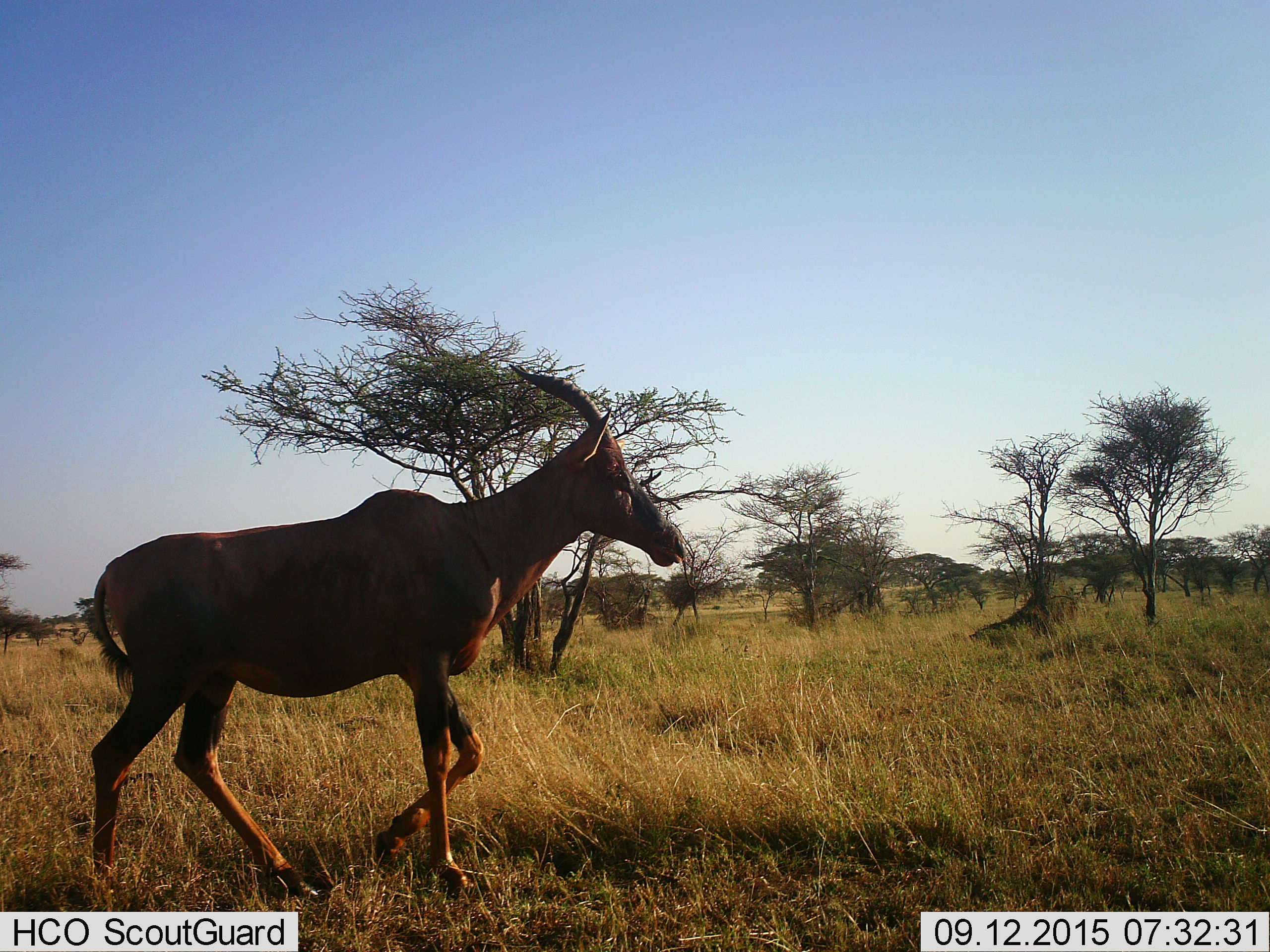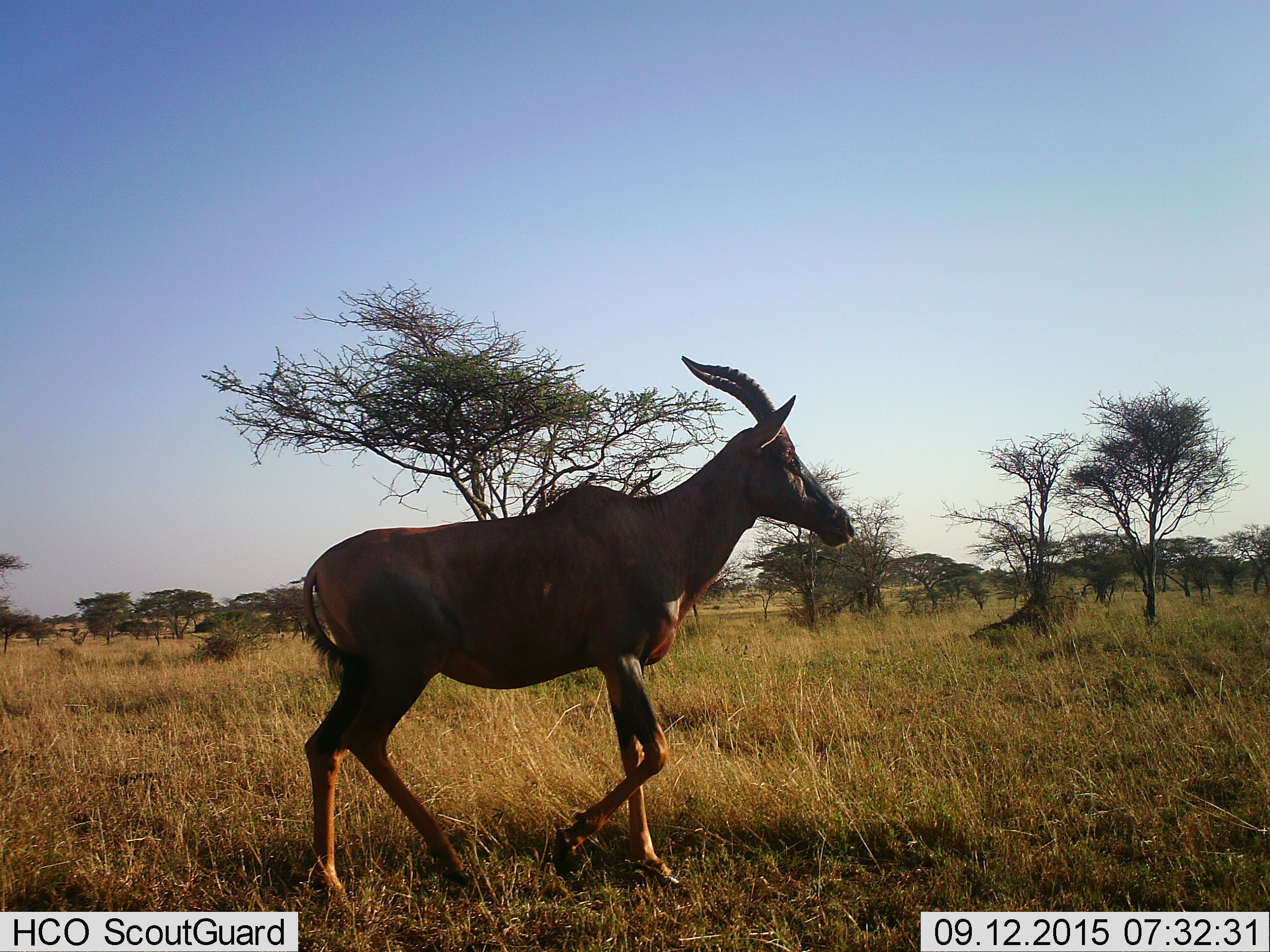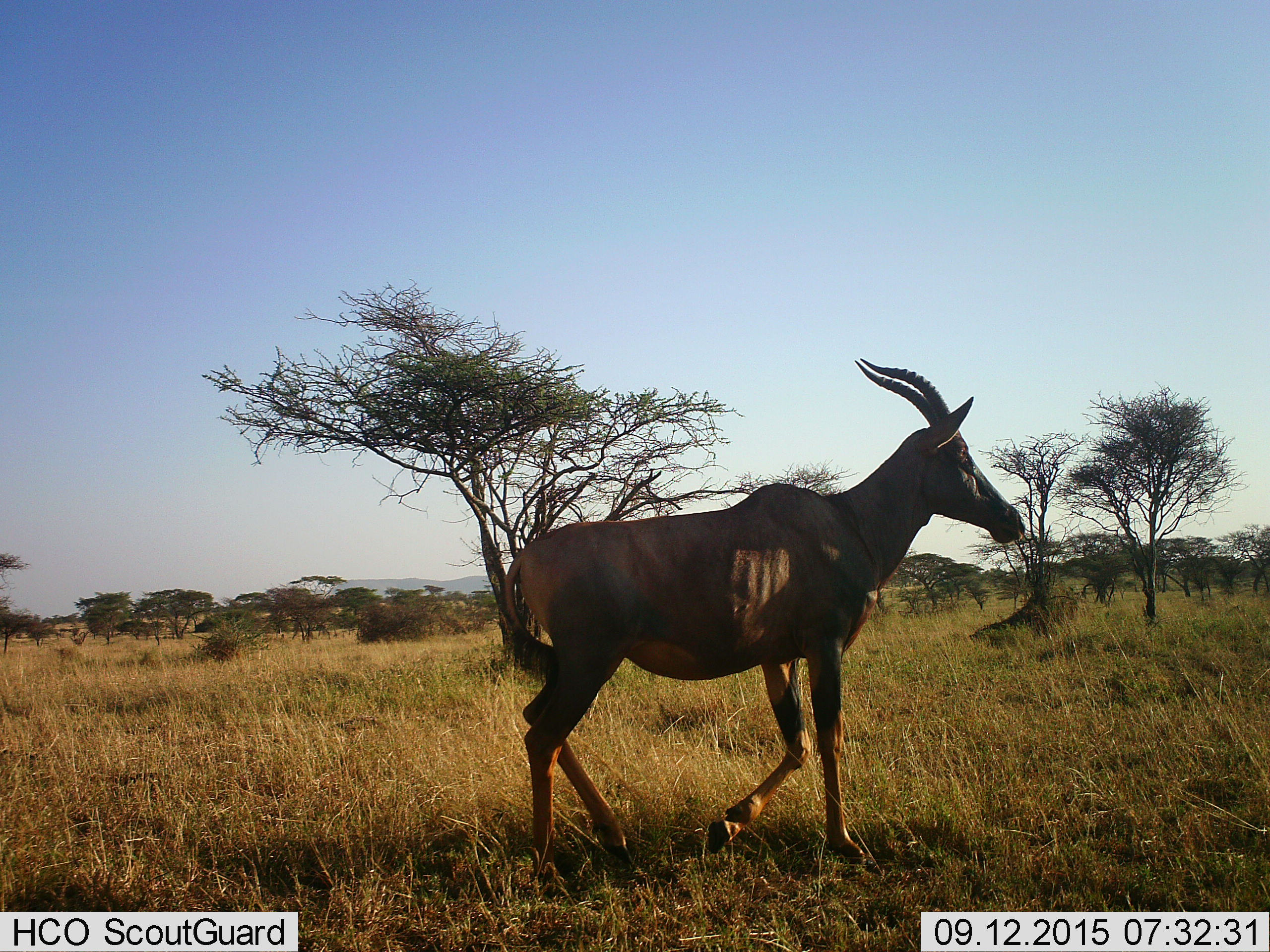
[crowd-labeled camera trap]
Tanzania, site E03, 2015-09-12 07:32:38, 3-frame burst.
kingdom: Animalia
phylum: Chordata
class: Mammalia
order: Artiodactyla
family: Bovidae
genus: Damaliscus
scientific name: Damaliscus lunatus jimela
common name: topi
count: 1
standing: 0%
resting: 0%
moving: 100%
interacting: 0%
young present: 0%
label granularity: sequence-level